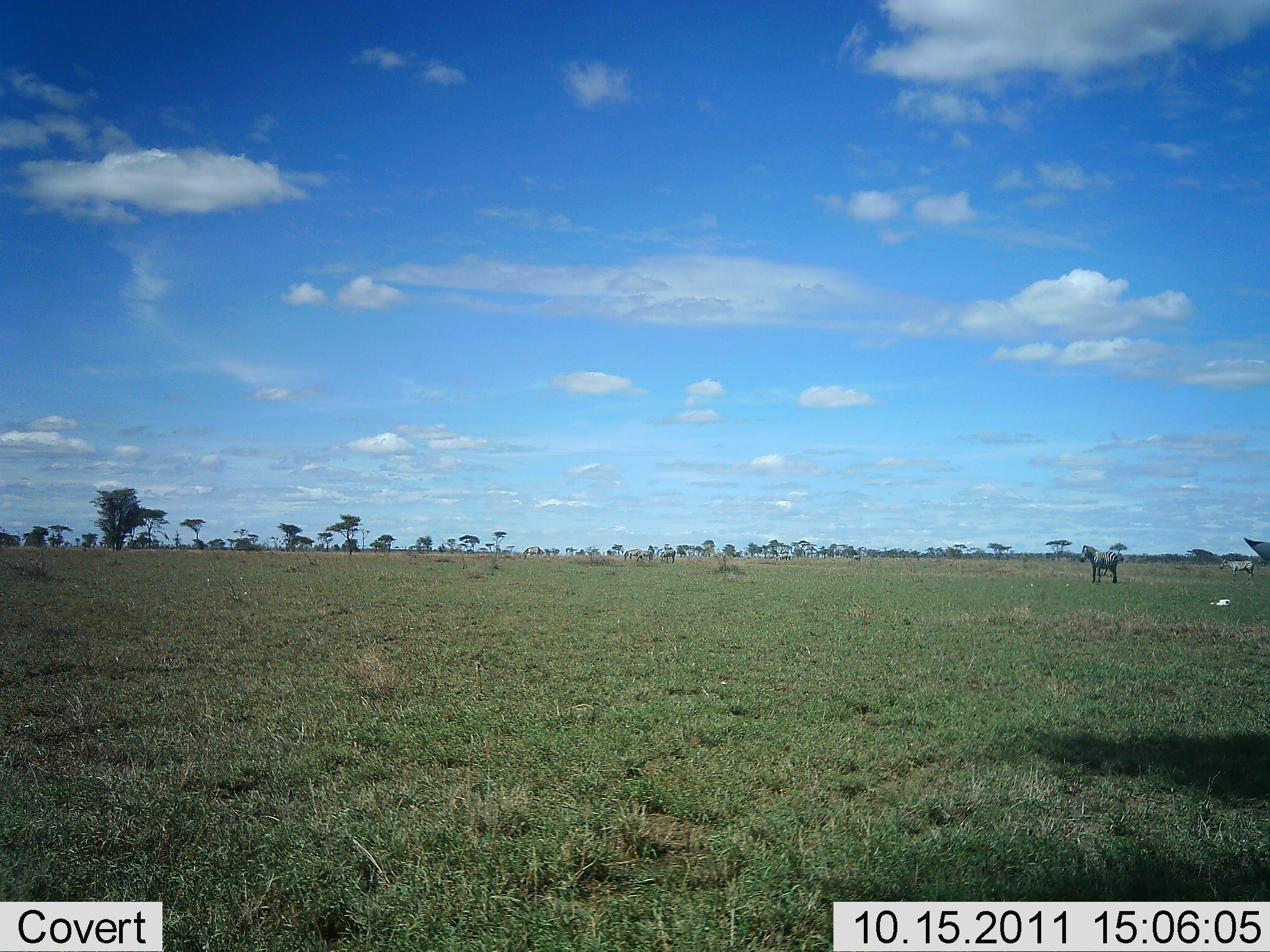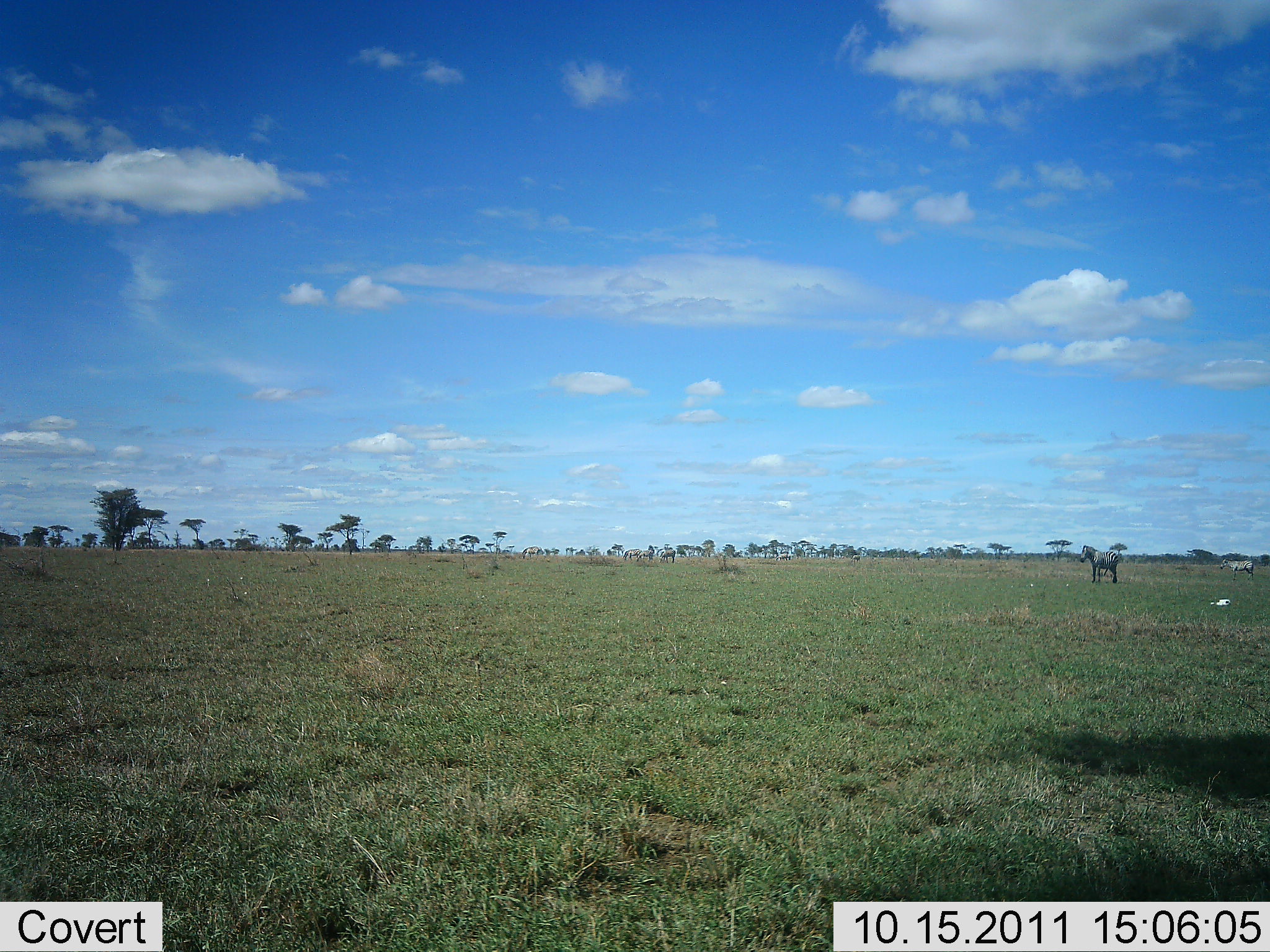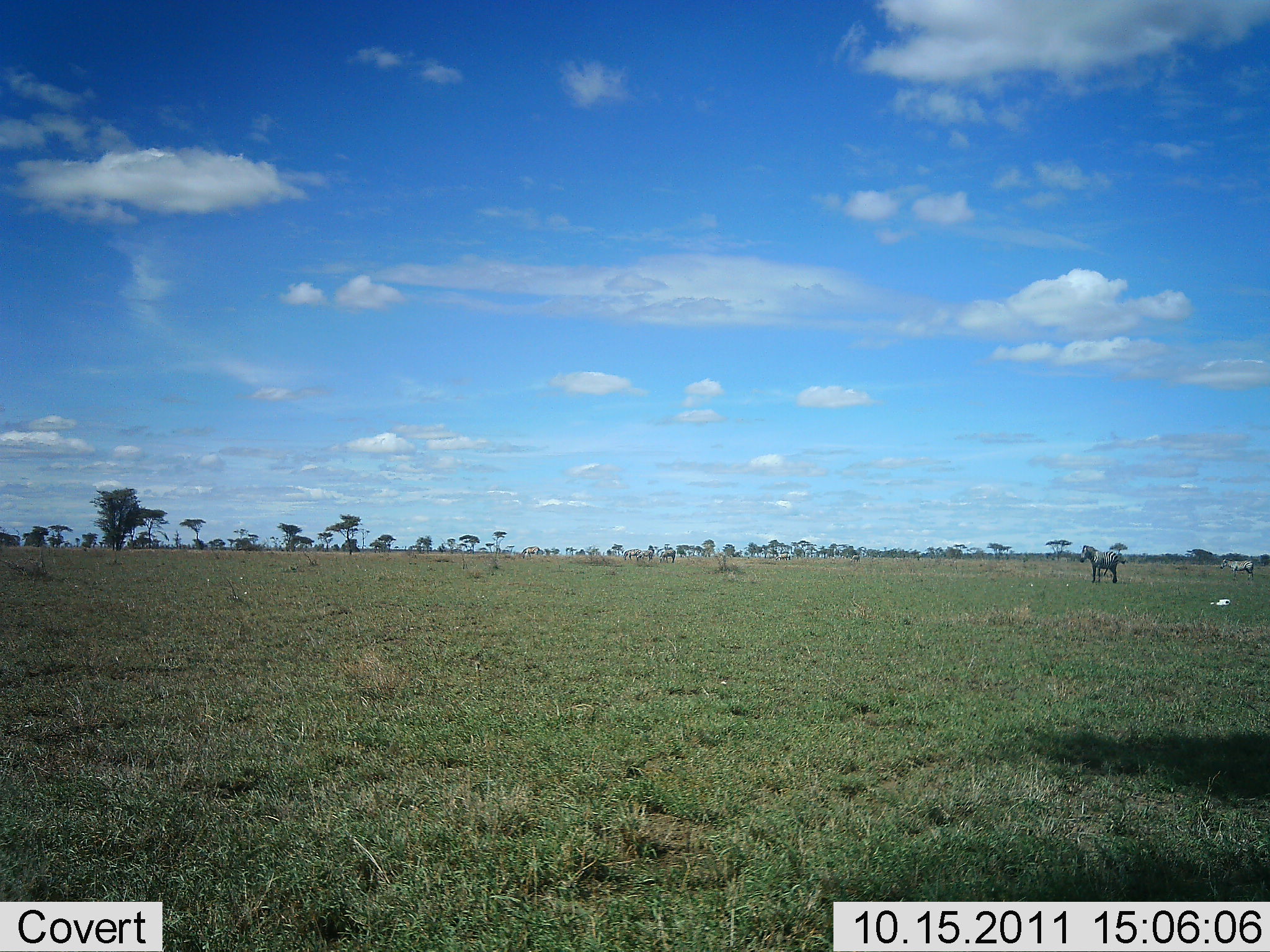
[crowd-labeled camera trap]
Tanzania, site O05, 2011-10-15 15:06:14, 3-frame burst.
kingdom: Animalia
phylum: Chordata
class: Mammalia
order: Perissodactyla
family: Equidae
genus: Equus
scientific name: Equus quagga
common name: plains zebra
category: zebra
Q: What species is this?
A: Zebra (plains zebra) (Equus quagga).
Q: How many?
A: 3.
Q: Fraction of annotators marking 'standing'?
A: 83%.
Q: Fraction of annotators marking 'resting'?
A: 0%.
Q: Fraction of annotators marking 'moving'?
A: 17%.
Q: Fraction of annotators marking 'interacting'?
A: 0%.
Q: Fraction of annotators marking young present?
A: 0%.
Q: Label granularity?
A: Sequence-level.